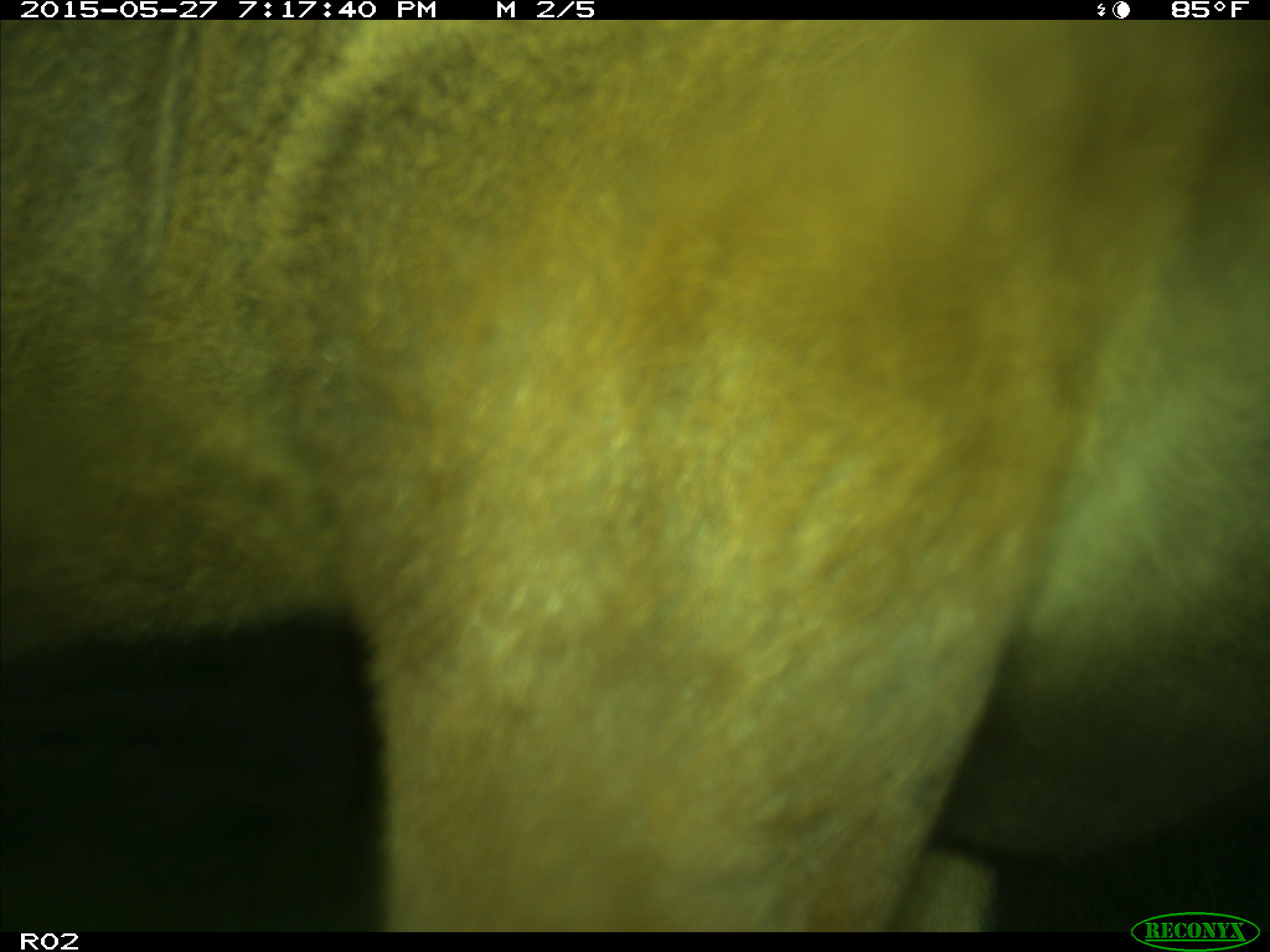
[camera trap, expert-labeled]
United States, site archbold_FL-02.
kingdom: Animalia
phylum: Chordata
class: Mammalia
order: Artiodactyla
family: Bovidae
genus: Bos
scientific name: Bos taurus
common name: domestic cow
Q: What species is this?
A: Bos taurus (domestic cow).